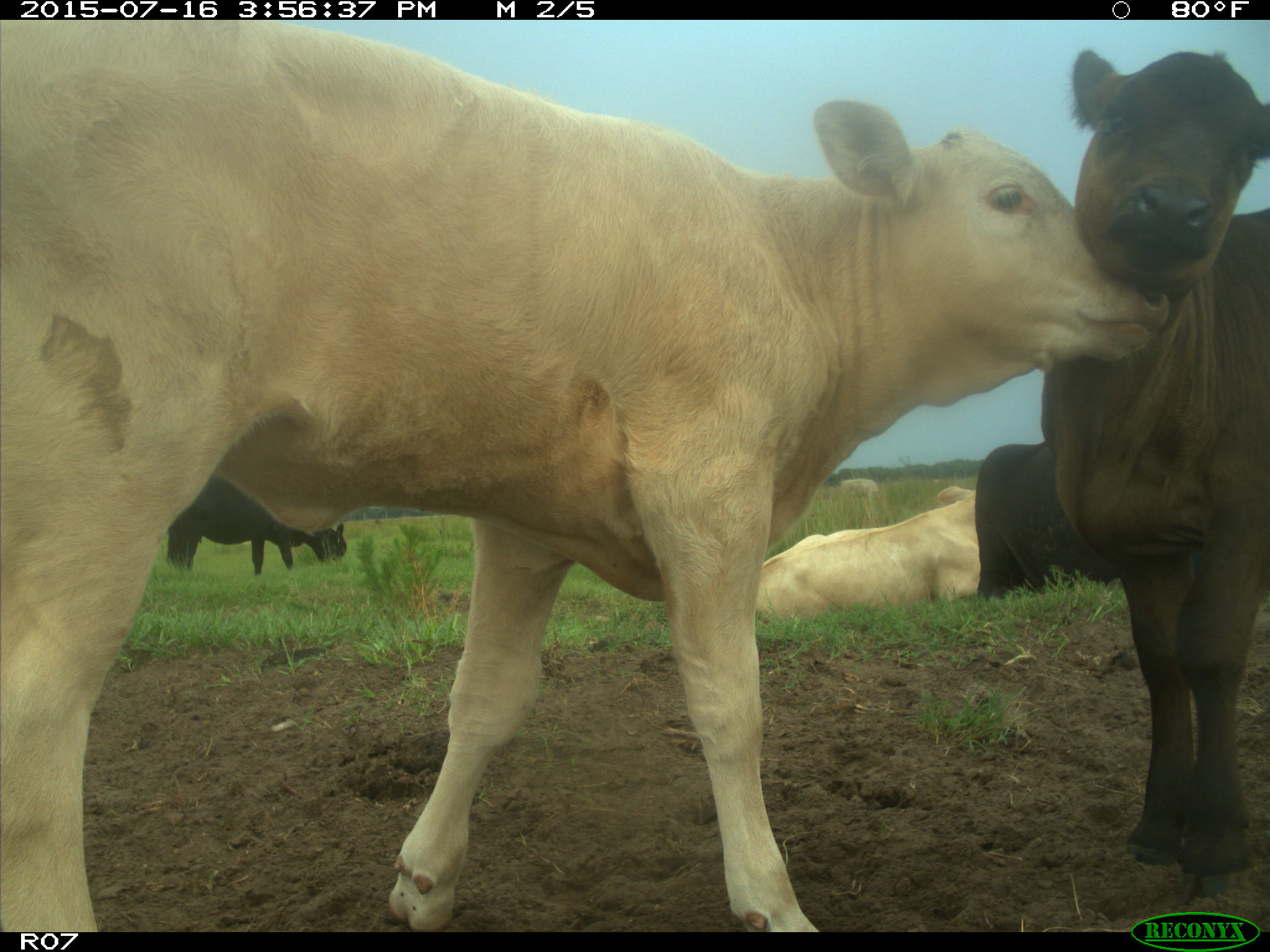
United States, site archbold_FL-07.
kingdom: Animalia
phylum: Chordata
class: Mammalia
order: Artiodactyla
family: Bovidae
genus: Bos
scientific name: Bos taurus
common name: domestic cow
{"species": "Bos taurus (domestic cow)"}